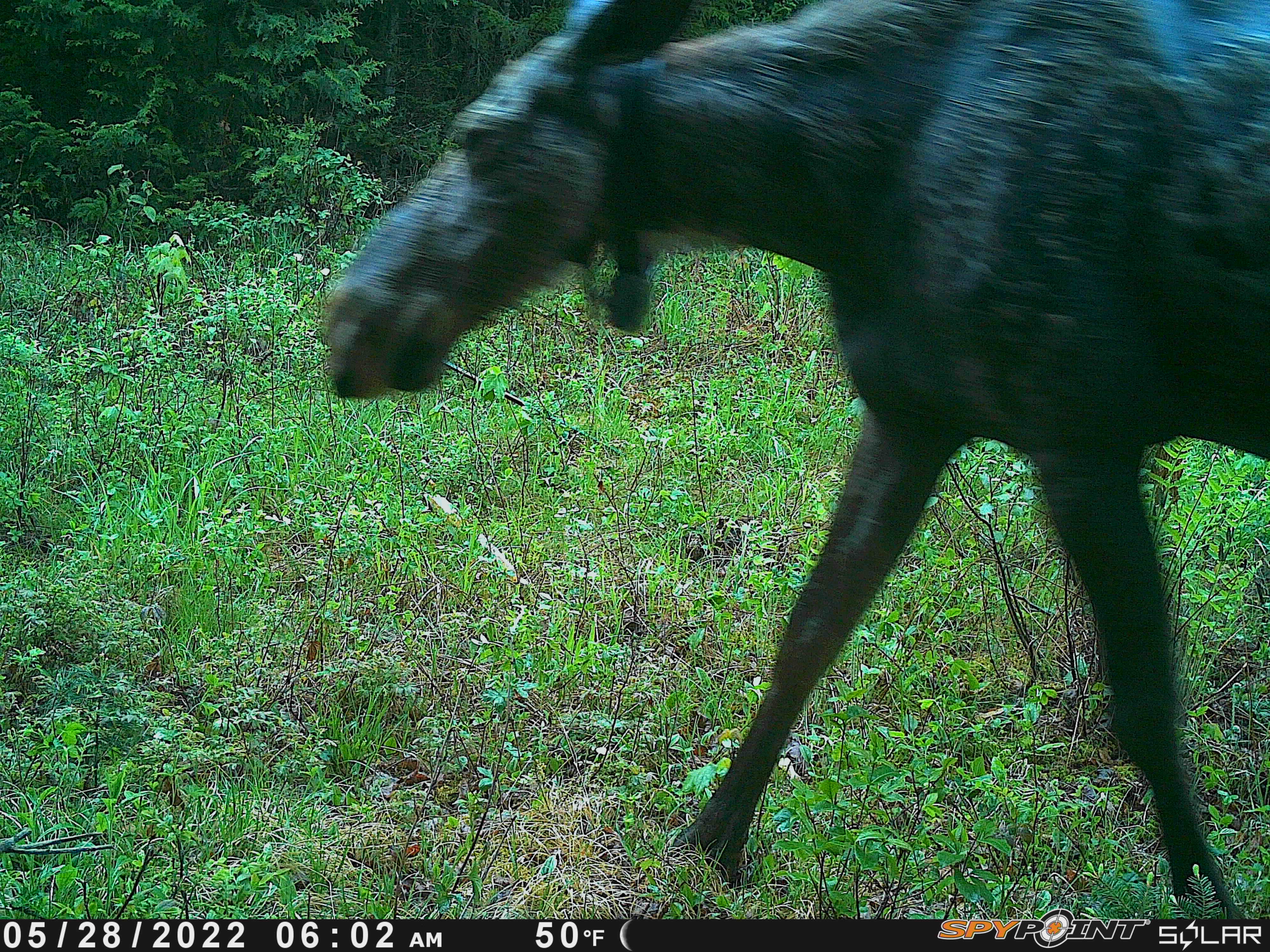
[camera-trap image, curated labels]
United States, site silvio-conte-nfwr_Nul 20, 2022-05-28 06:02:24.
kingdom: Animalia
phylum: Chordata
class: Mammalia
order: Artiodactyla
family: Cervidae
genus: Alces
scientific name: Alces alces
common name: moose